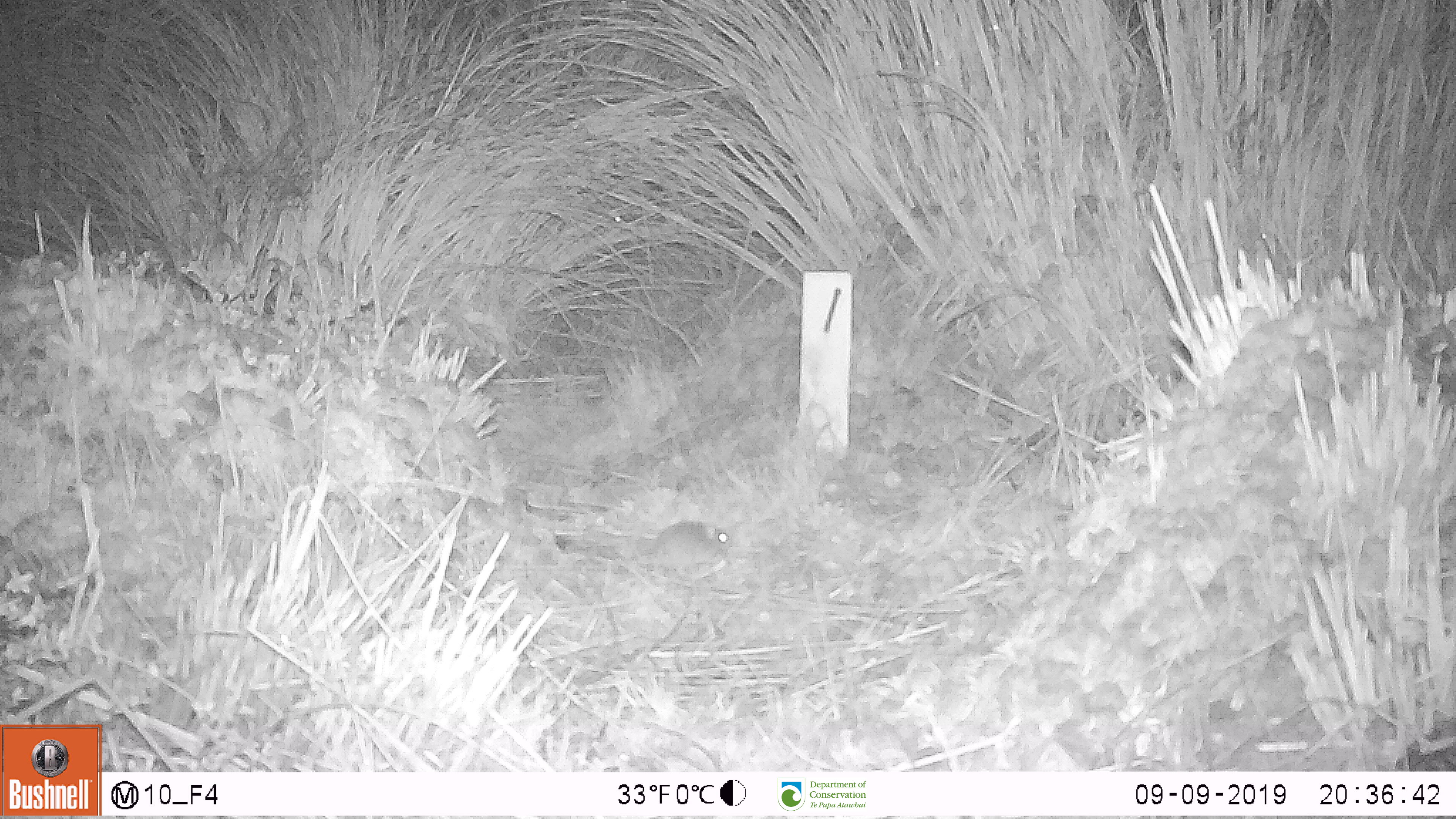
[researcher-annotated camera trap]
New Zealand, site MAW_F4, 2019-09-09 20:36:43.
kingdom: Animalia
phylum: Chordata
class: Mammalia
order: Rodentia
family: Muridae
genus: Mus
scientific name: Mus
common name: mouse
Mouse (Mus).